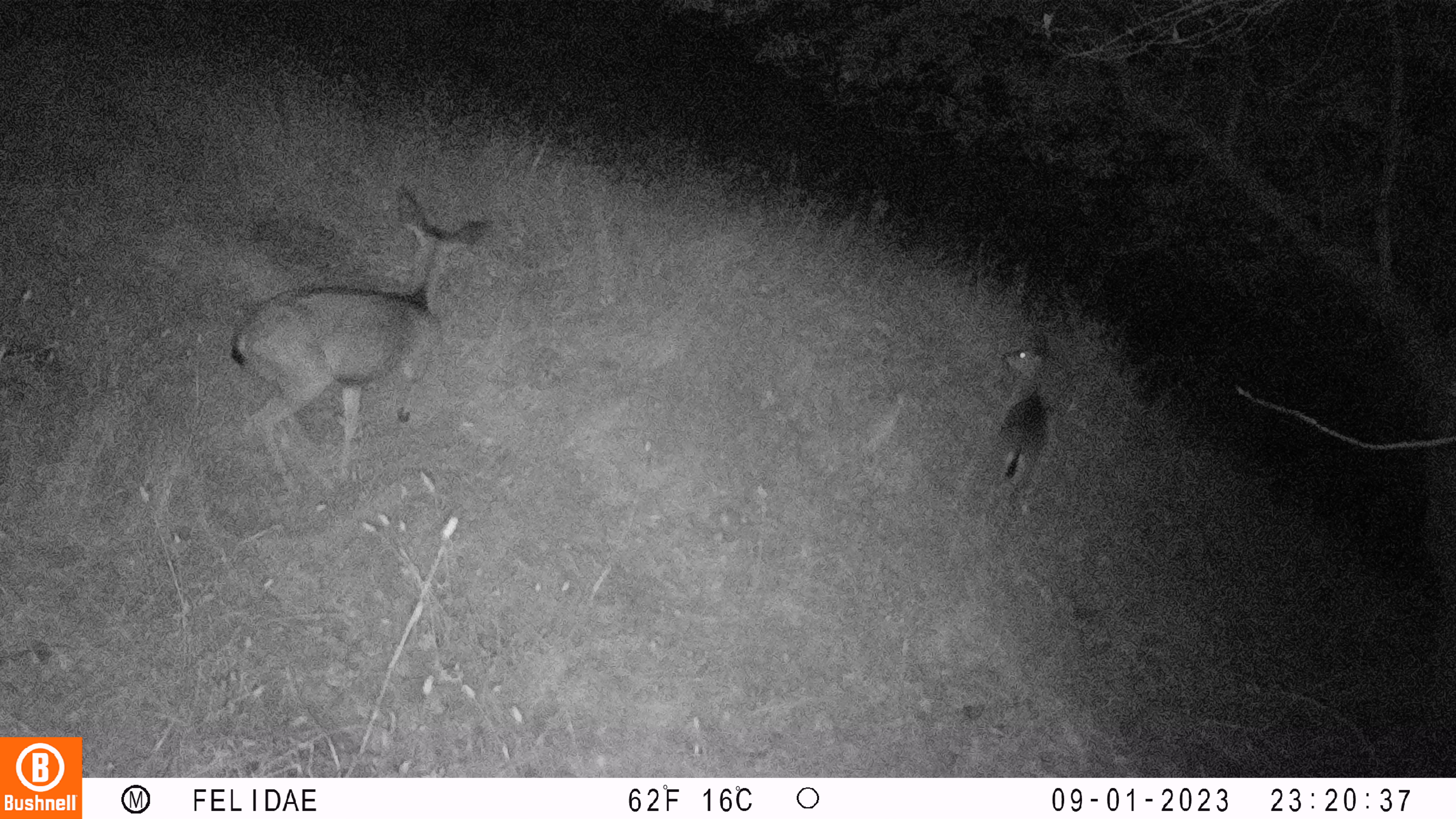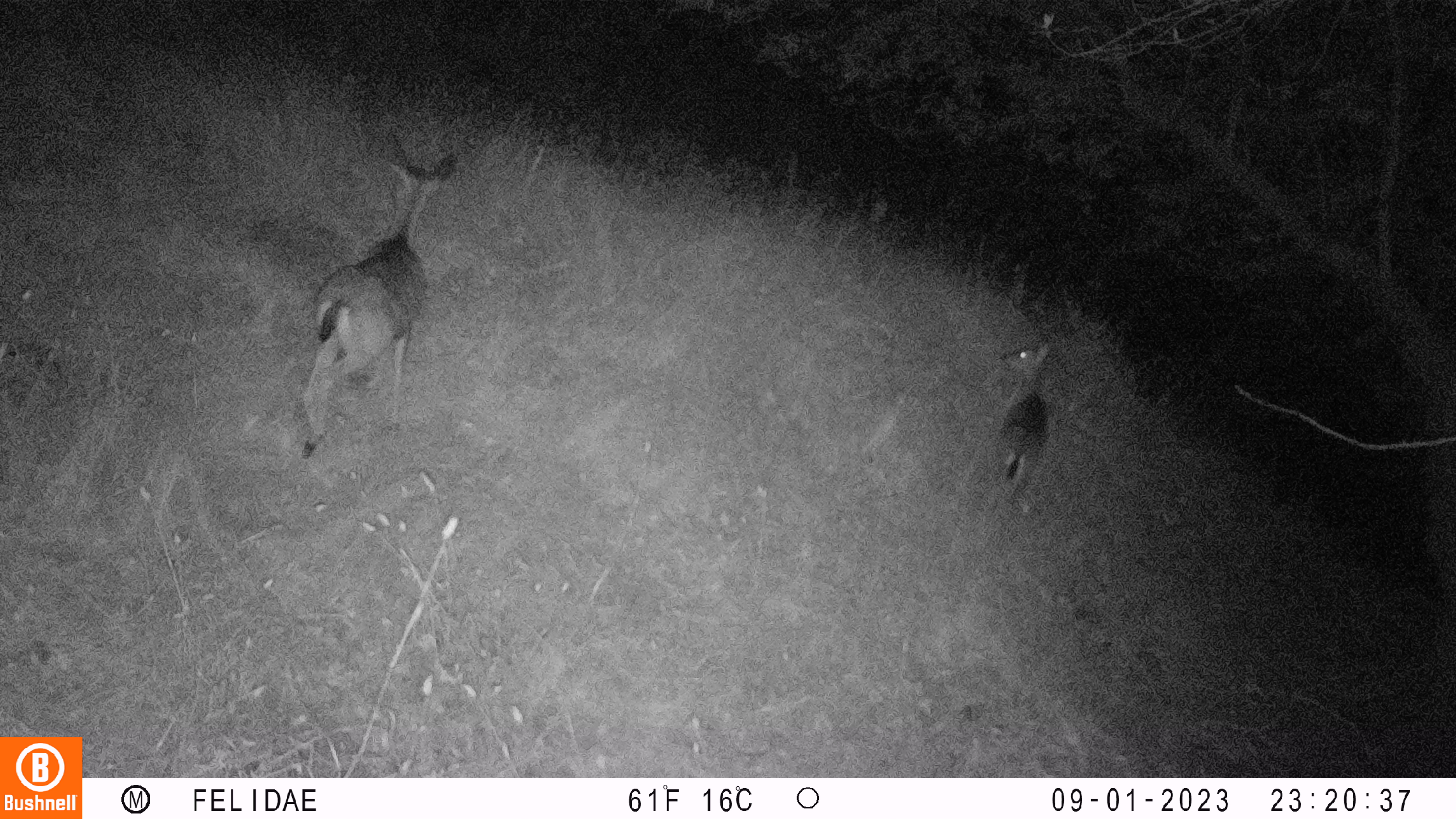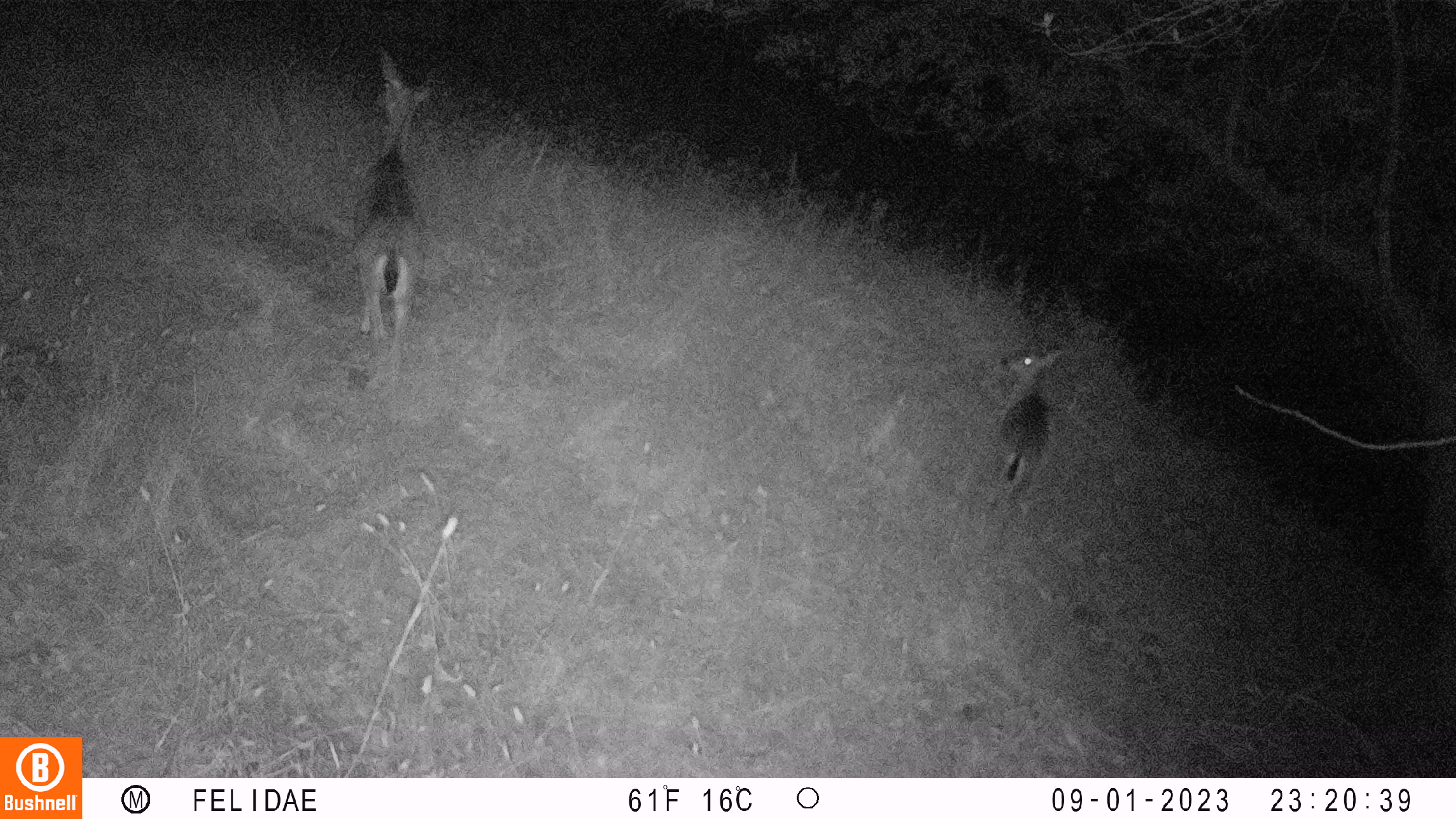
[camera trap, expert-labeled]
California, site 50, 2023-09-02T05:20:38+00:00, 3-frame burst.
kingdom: Animalia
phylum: Chordata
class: Mammalia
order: Artiodactyla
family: Cervidae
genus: Odocoileus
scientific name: Odocoileus hemionus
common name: mule deer